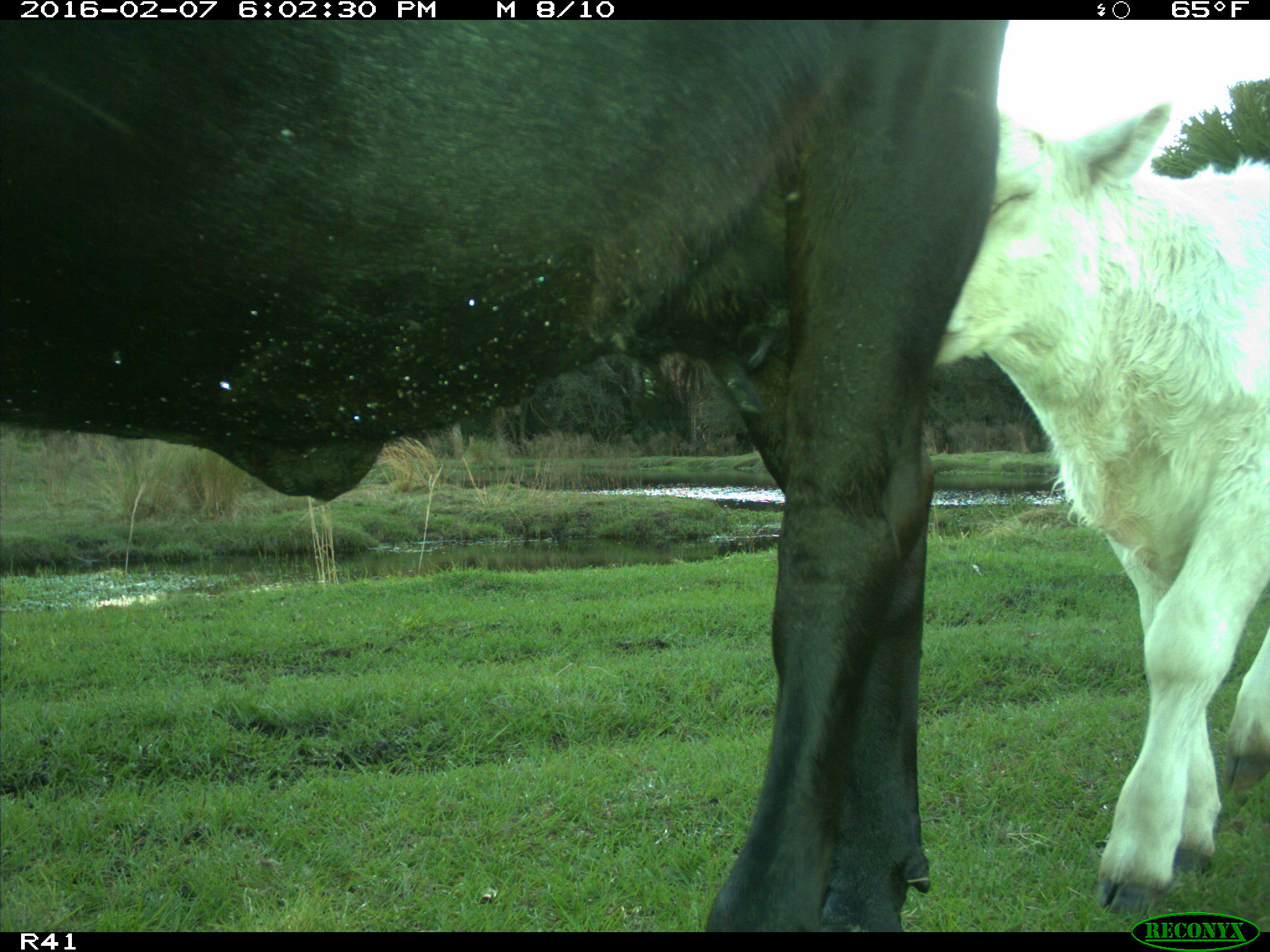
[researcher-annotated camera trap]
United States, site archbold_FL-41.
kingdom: Animalia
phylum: Chordata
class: Mammalia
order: Artiodactyla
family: Bovidae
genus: Bos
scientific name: Bos taurus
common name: domestic cow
Bos taurus (domestic cow).